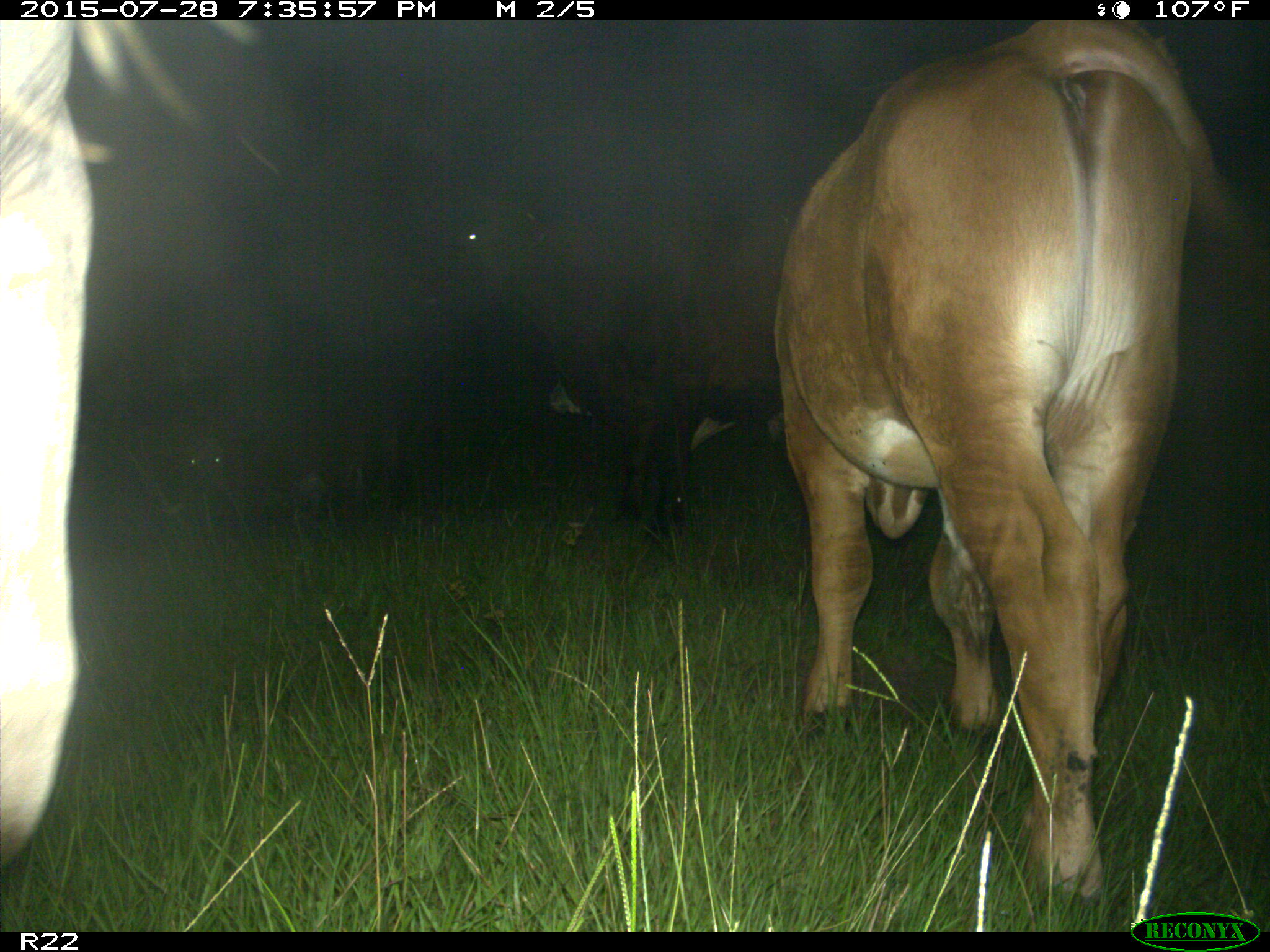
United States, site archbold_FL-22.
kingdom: Animalia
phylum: Chordata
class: Mammalia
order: Artiodactyla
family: Bovidae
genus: Bos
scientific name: Bos taurus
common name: domestic cow